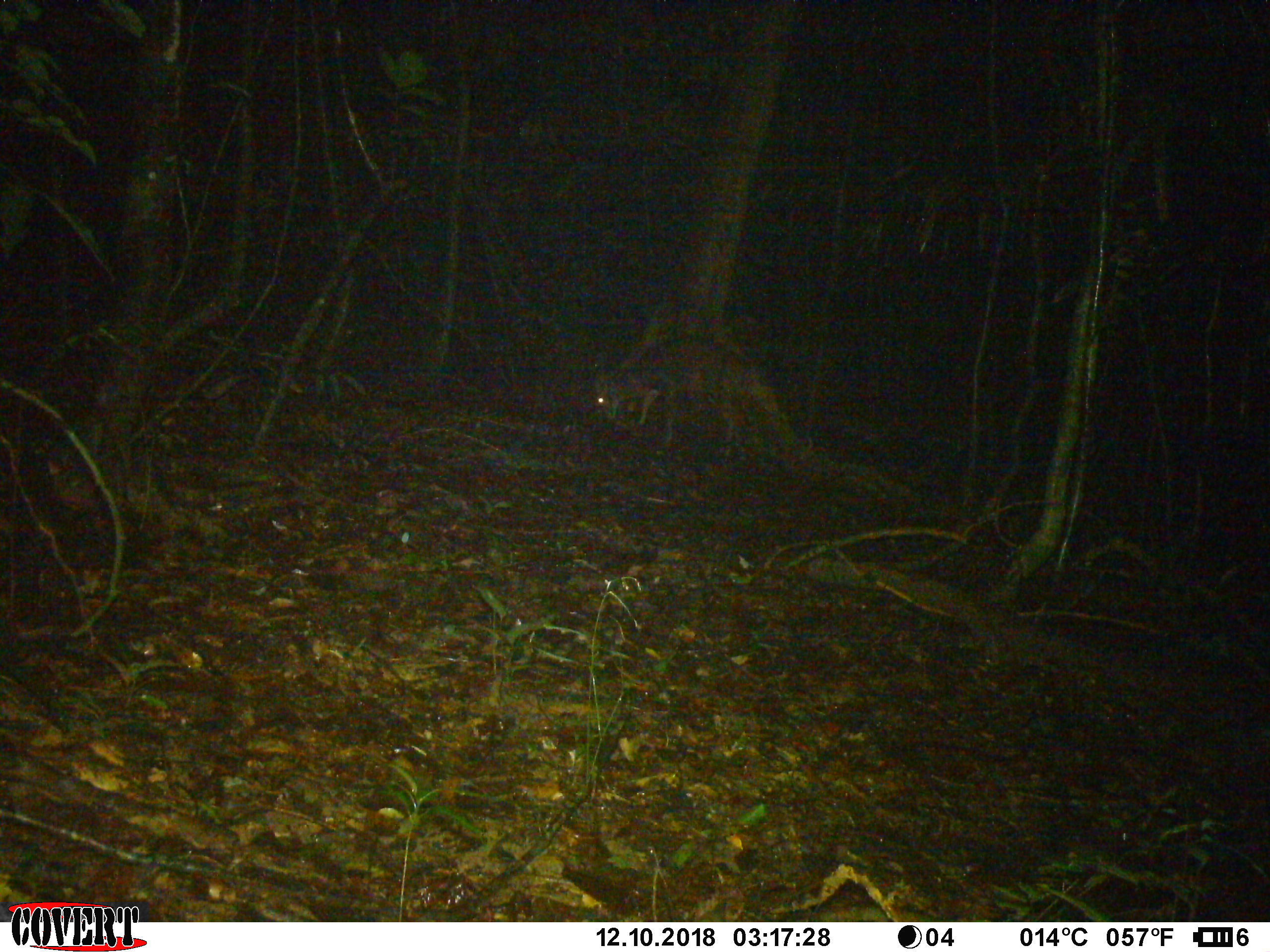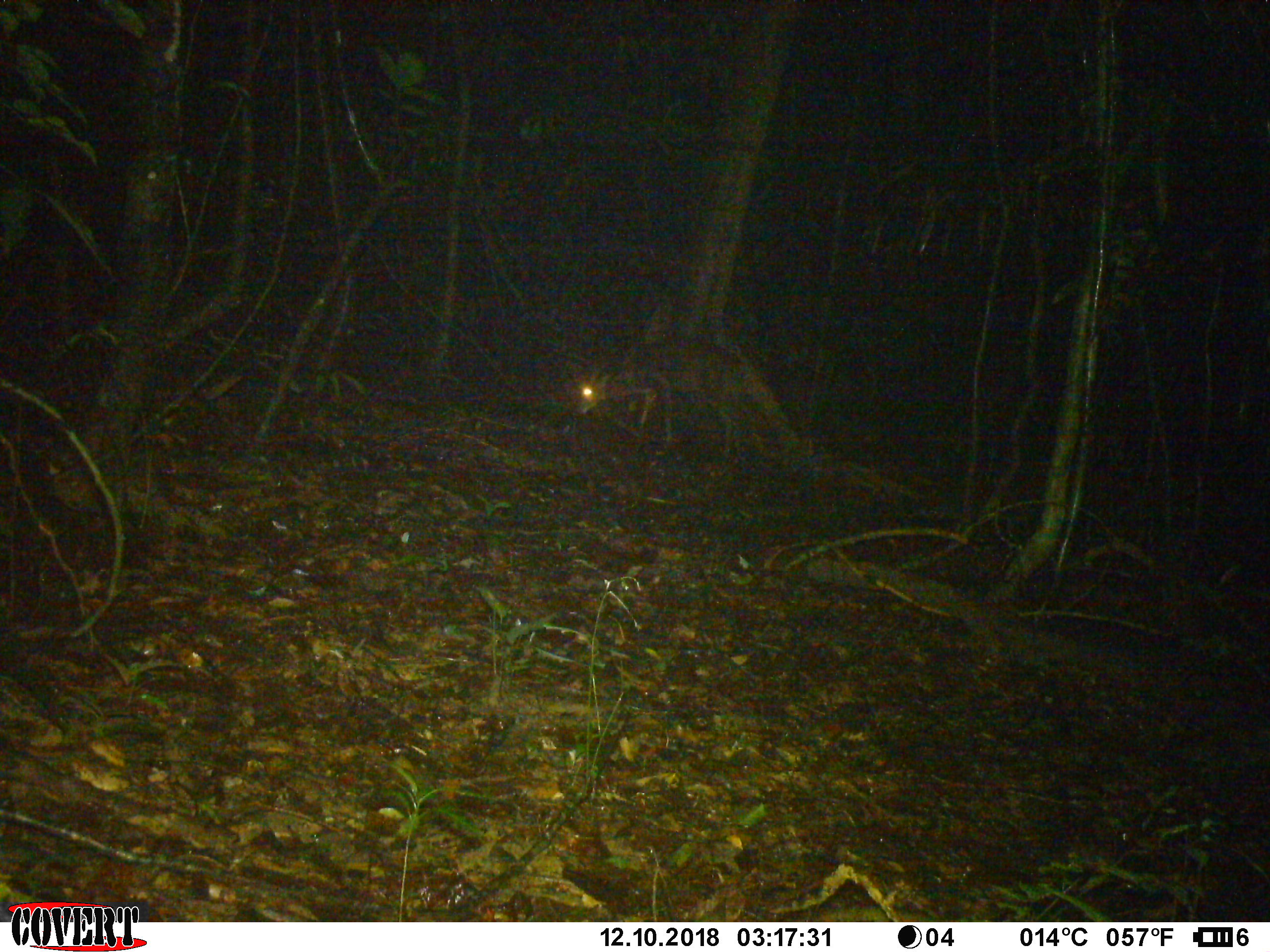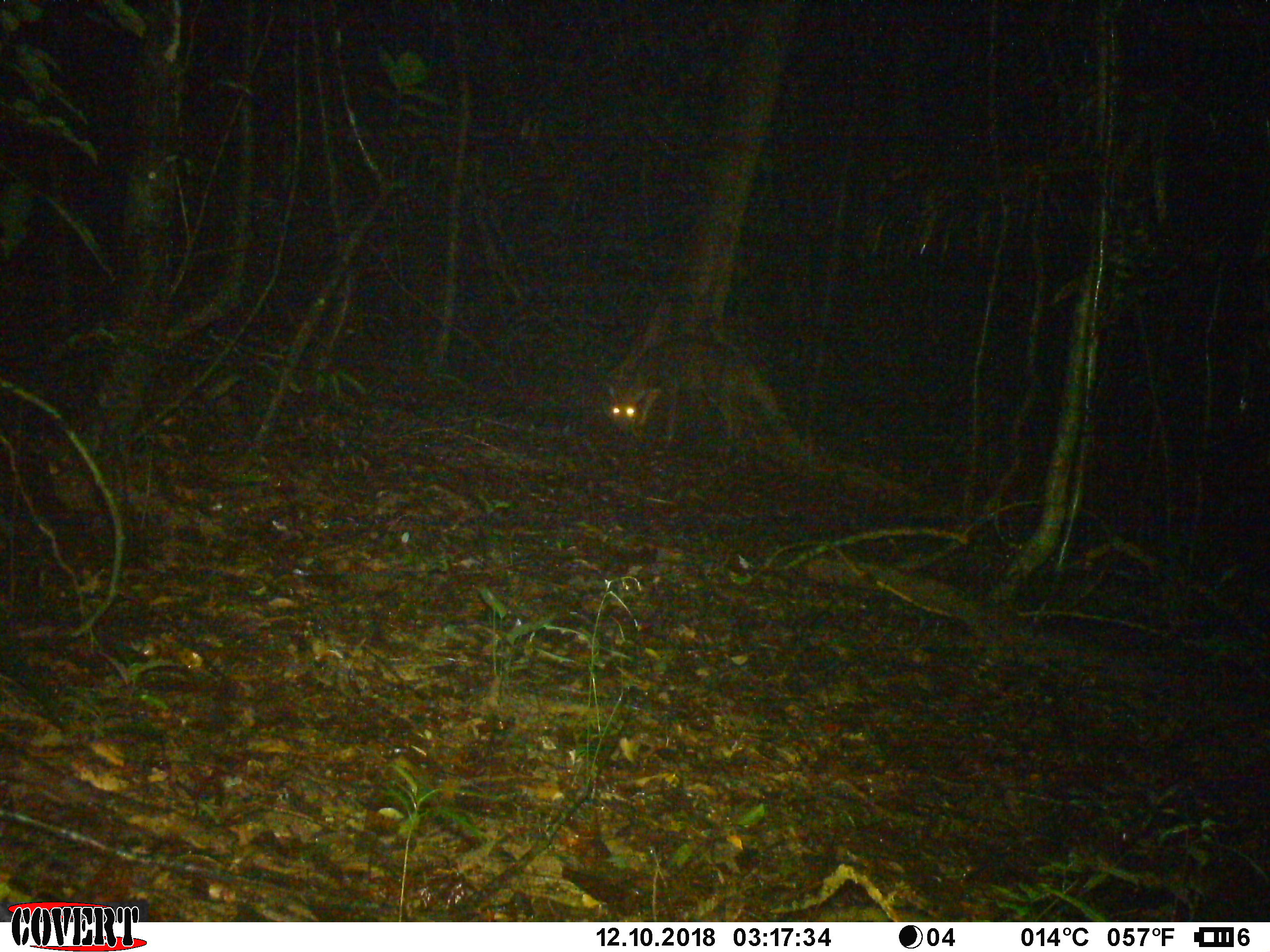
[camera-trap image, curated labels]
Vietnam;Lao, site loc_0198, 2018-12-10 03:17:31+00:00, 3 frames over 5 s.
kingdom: Animalia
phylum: Chordata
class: Mammalia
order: Artiodactyla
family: Cervidae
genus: Muntiacus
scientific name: Muntiacus vuquangensis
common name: large-antlered muntjac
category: large antlered muntjac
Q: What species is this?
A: Large antlered muntjac (large-antlered muntjac) (Muntiacus vuquangensis).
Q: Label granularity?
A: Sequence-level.